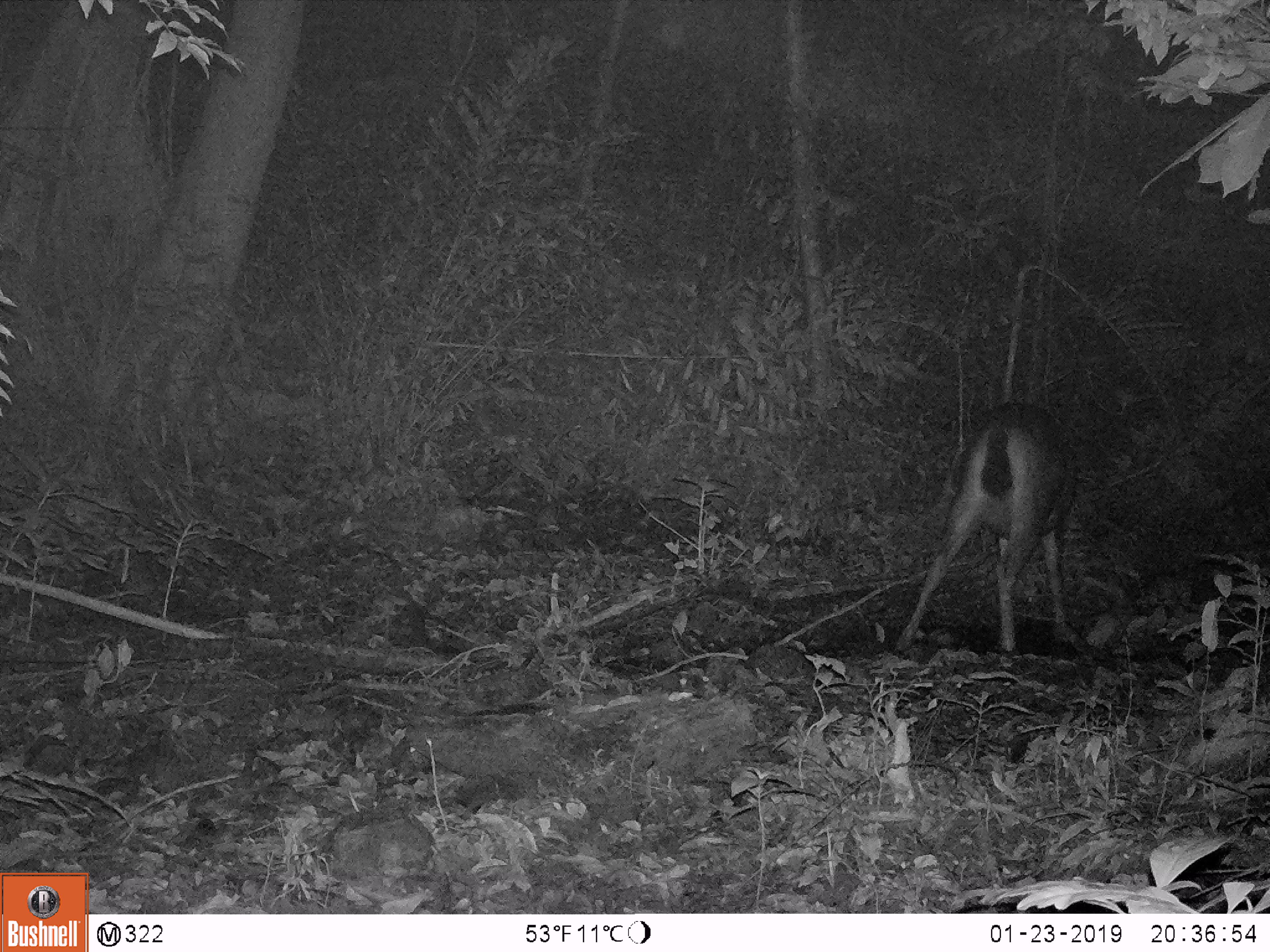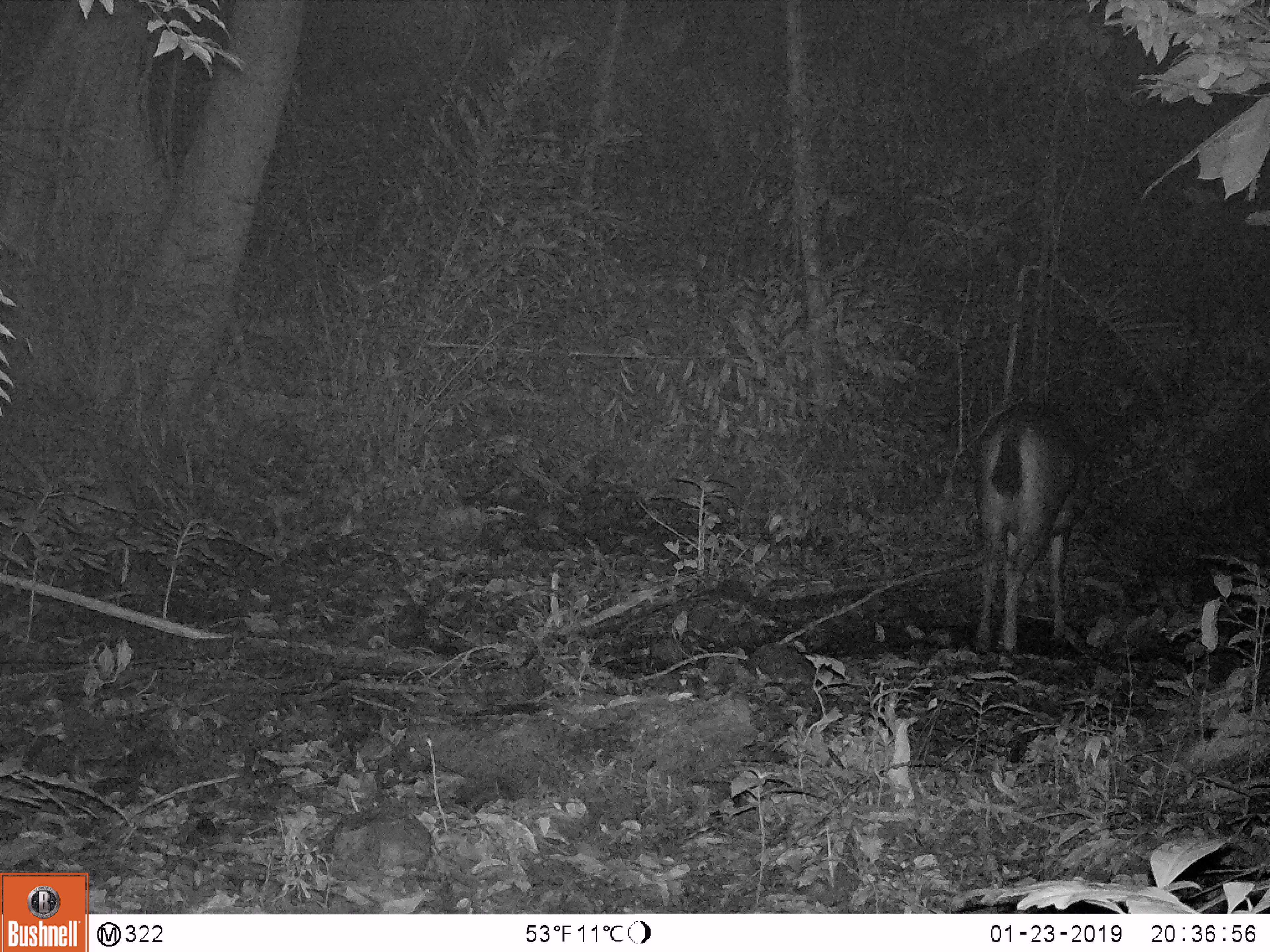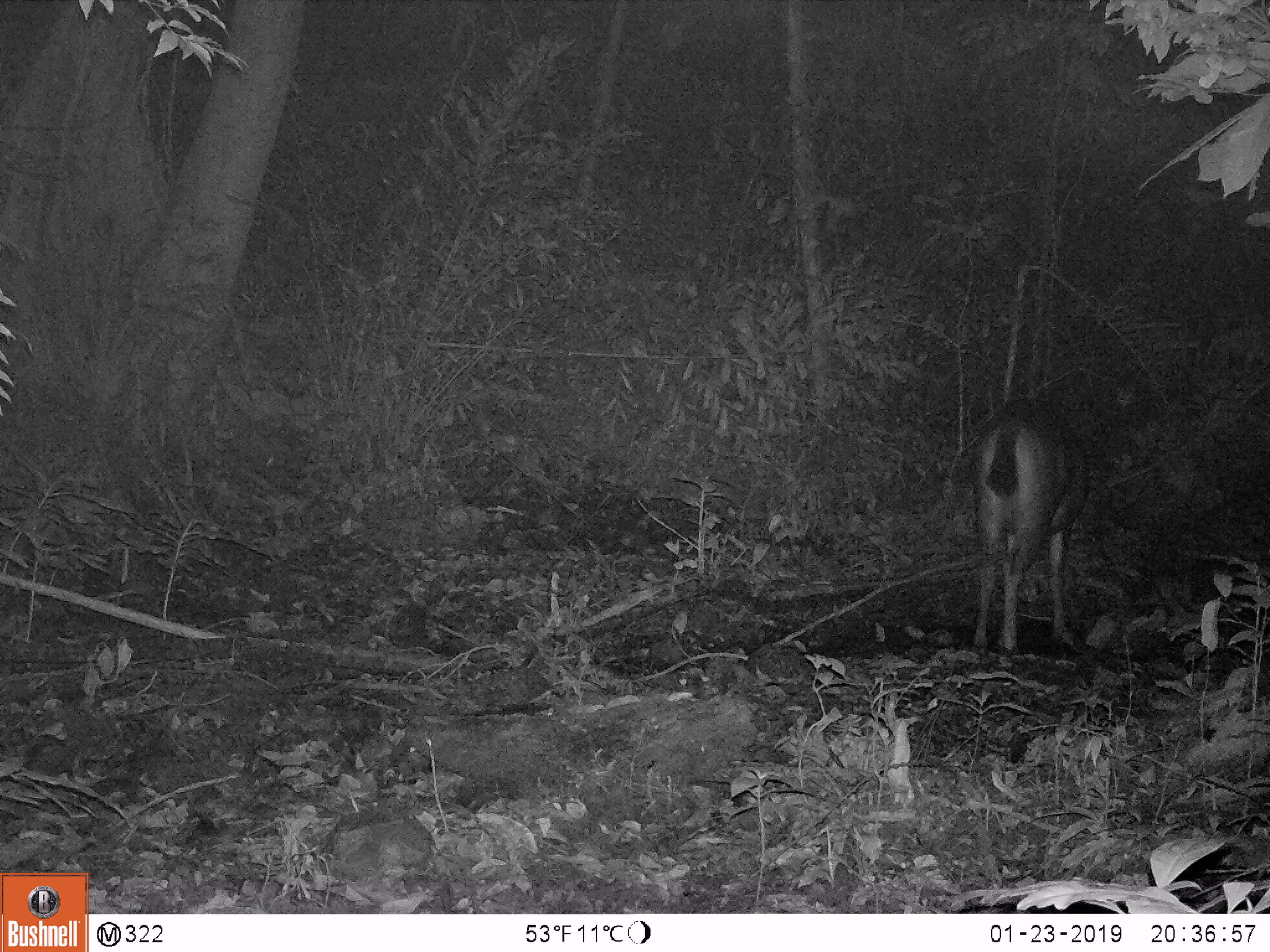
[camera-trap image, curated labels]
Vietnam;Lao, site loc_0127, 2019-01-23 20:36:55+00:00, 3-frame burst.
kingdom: Animalia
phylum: Chordata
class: Mammalia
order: Artiodactyla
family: Cervidae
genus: Rusa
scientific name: Rusa unicolor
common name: sambar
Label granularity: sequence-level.